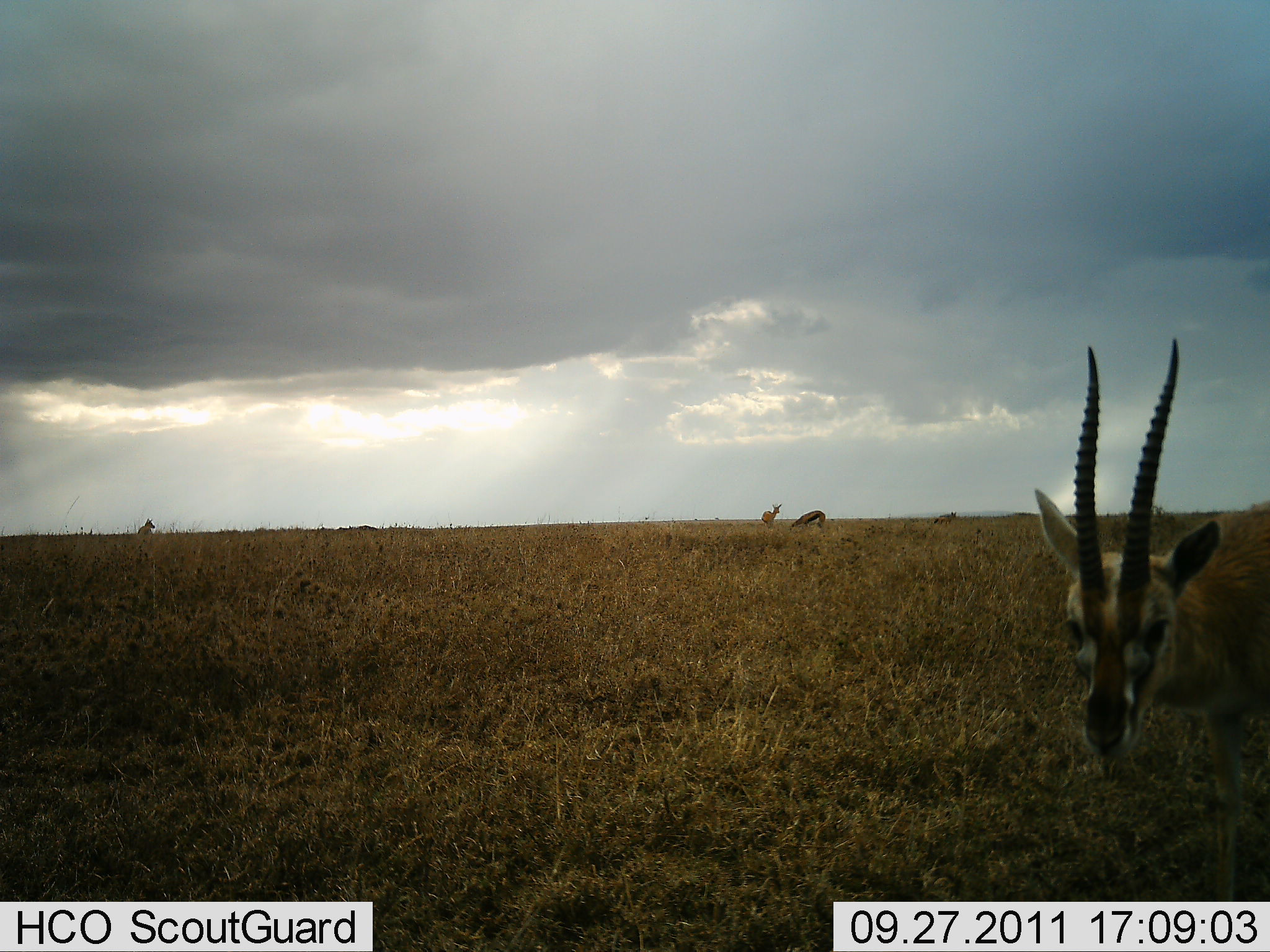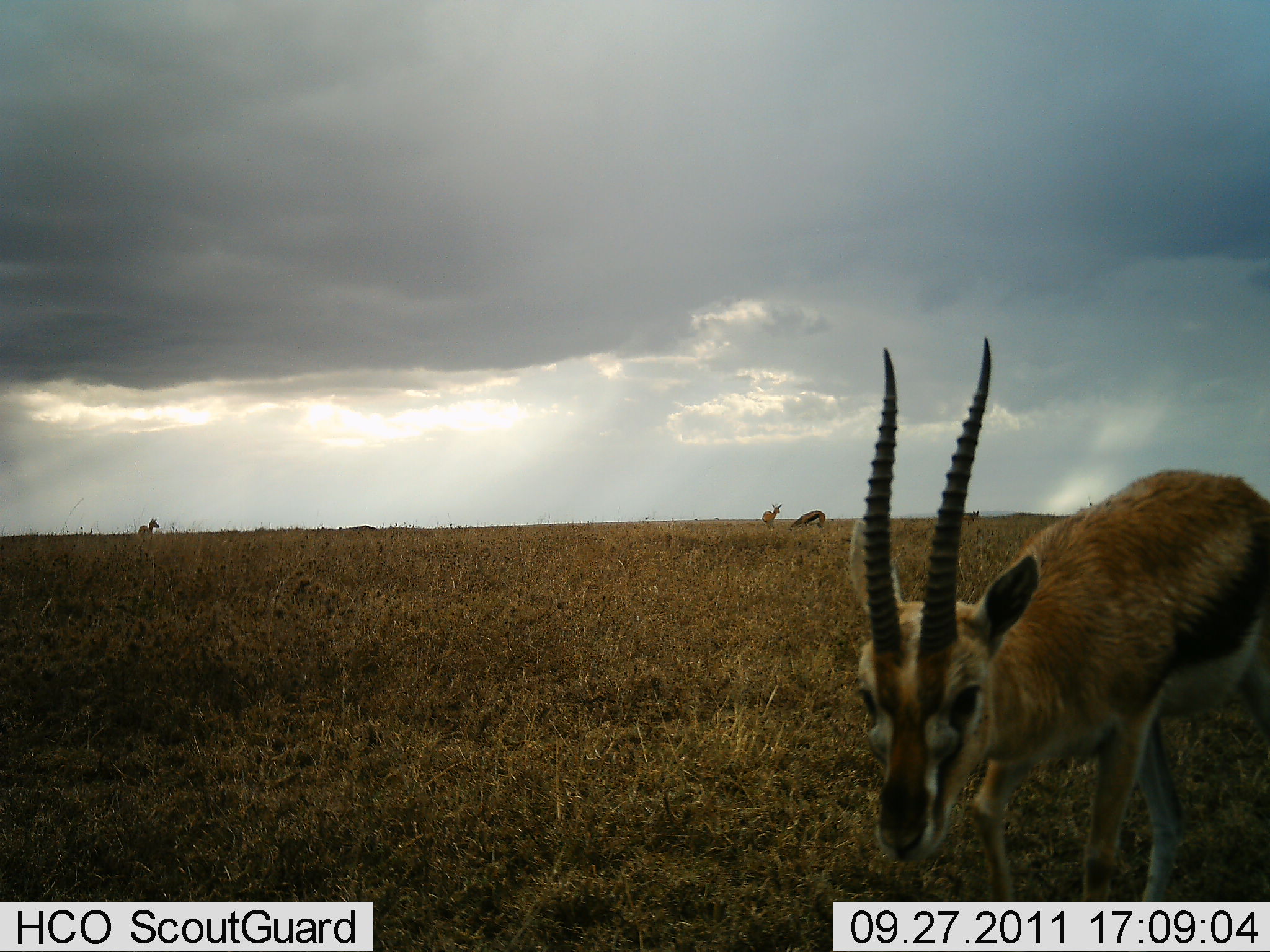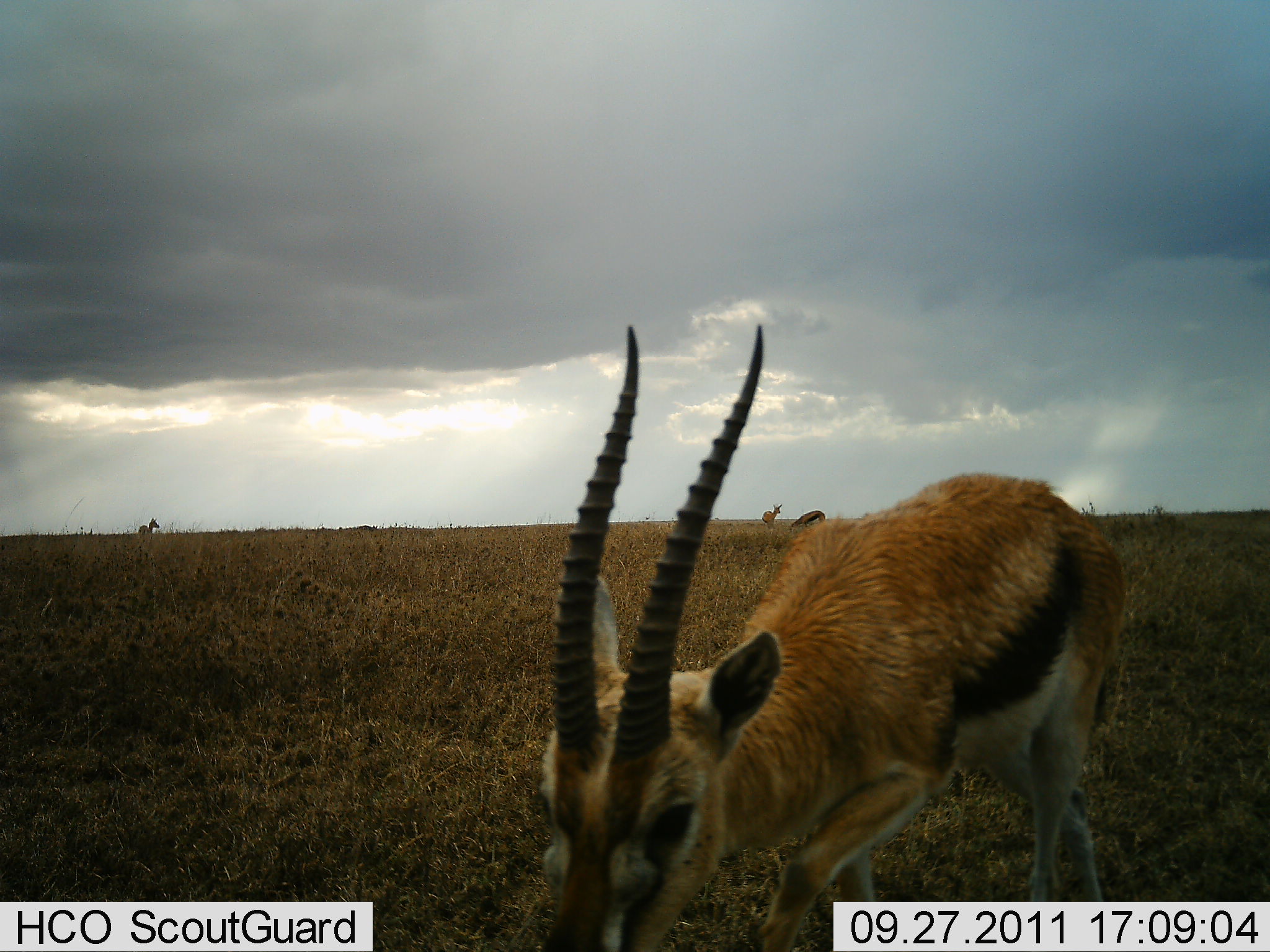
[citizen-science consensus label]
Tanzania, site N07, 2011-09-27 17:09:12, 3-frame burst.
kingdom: Animalia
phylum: Chordata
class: Mammalia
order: Artiodactyla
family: Bovidae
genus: Eudorcas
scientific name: Eudorcas thomsonii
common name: thomson's gazelle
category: gazellethomsons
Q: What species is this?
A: Gazellethomsons (thomson's gazelle) (Eudorcas thomsonii).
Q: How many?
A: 1.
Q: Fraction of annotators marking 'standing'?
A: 38%.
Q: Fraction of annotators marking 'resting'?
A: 0%.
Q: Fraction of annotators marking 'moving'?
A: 69%.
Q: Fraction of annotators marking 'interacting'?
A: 15%.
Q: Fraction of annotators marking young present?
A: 0%.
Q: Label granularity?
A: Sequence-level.